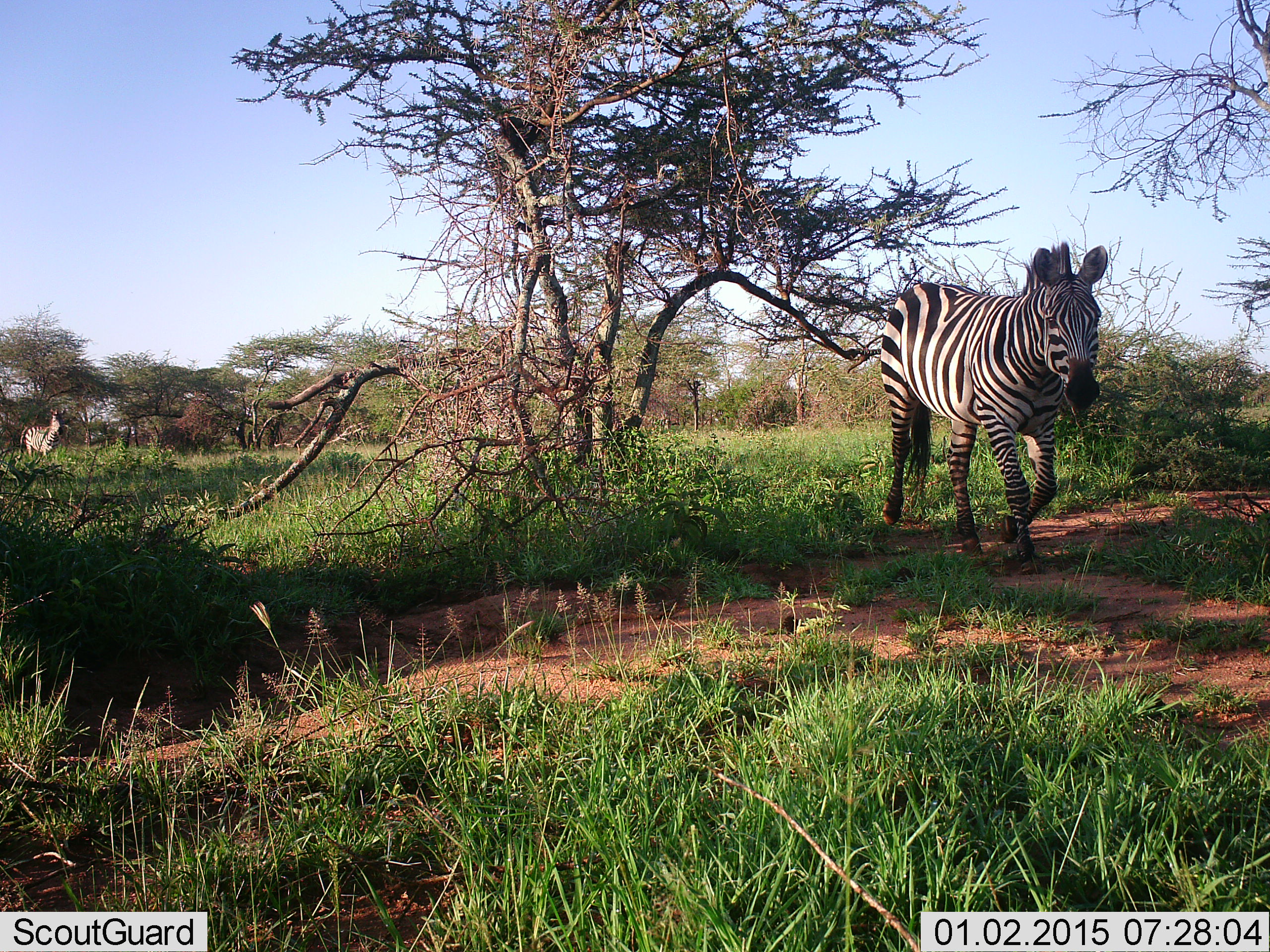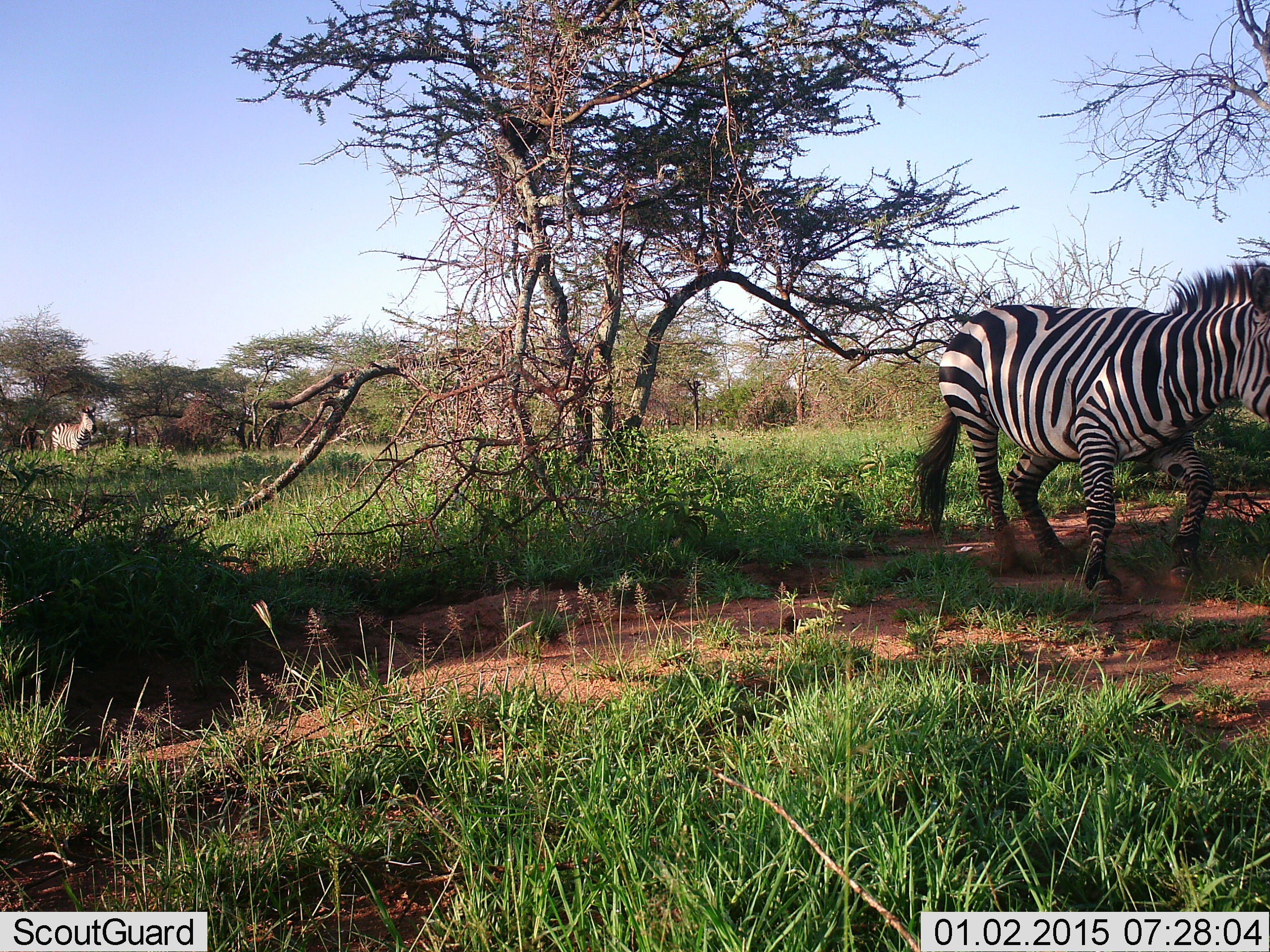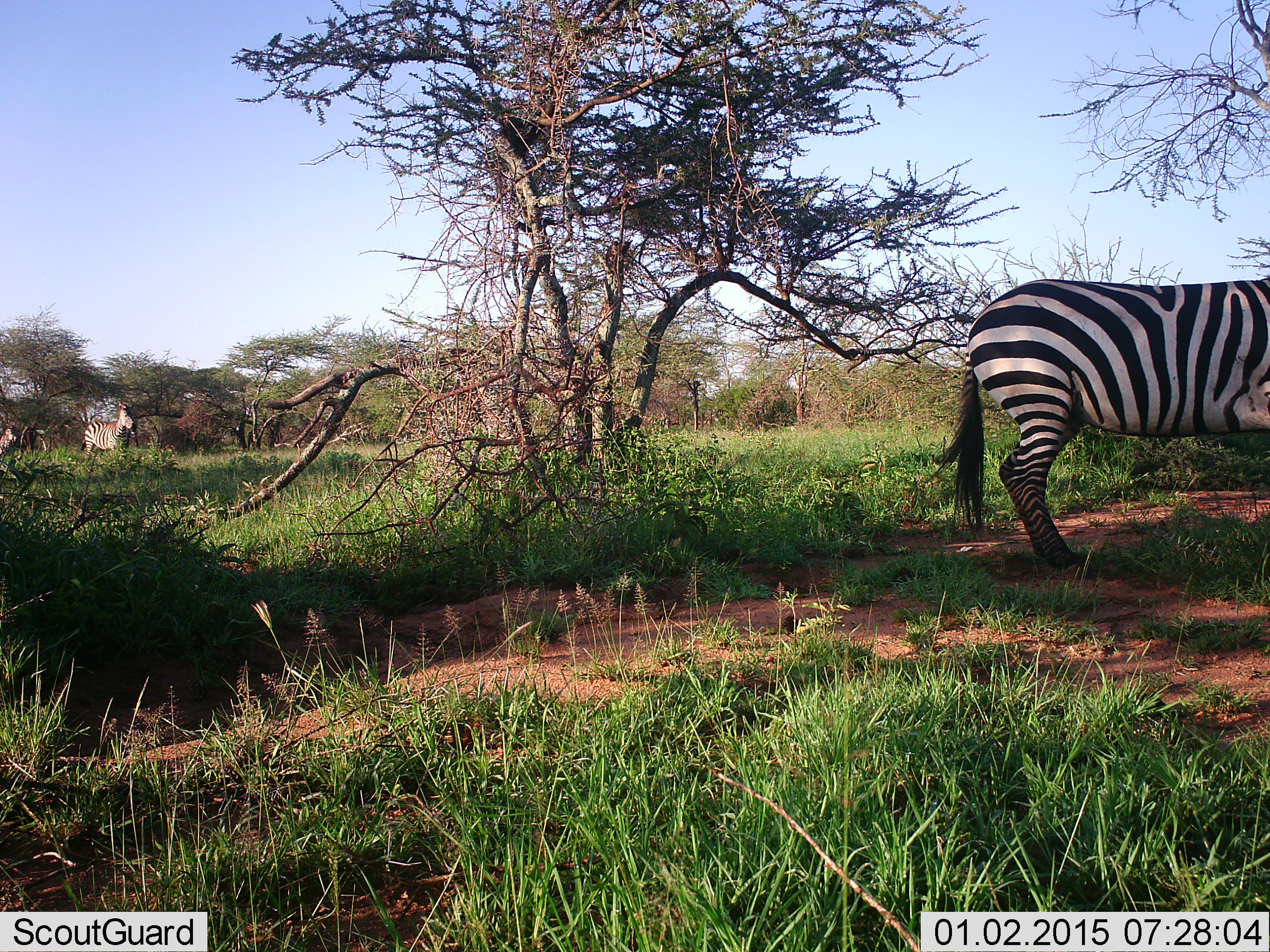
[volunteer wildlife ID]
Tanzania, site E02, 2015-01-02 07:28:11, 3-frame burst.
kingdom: Animalia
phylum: Chordata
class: Mammalia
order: Perissodactyla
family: Equidae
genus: Equus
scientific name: Equus quagga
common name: plains zebra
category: zebra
Zebra (plains zebra) (Equus quagga), count 3. Behavior (volunteer vote fractions): standing 0%, resting 0%, moving 100%, interacting 0%. Young present (vote fraction): 0%. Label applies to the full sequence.